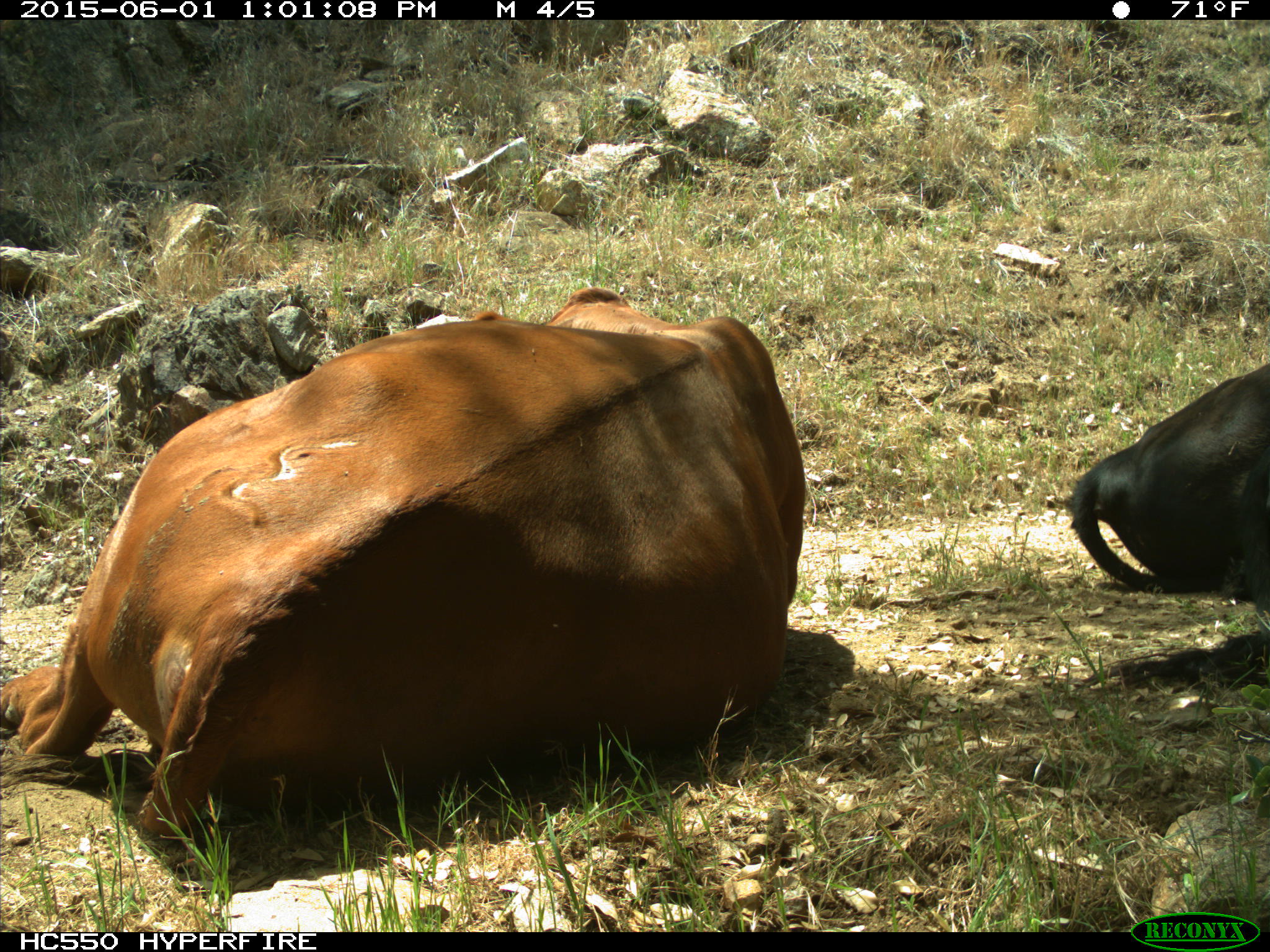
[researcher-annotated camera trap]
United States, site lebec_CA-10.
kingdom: Animalia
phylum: Chordata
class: Mammalia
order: Artiodactyla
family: Bovidae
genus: Bos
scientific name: Bos taurus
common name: domestic cow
Bos taurus (domestic cow).